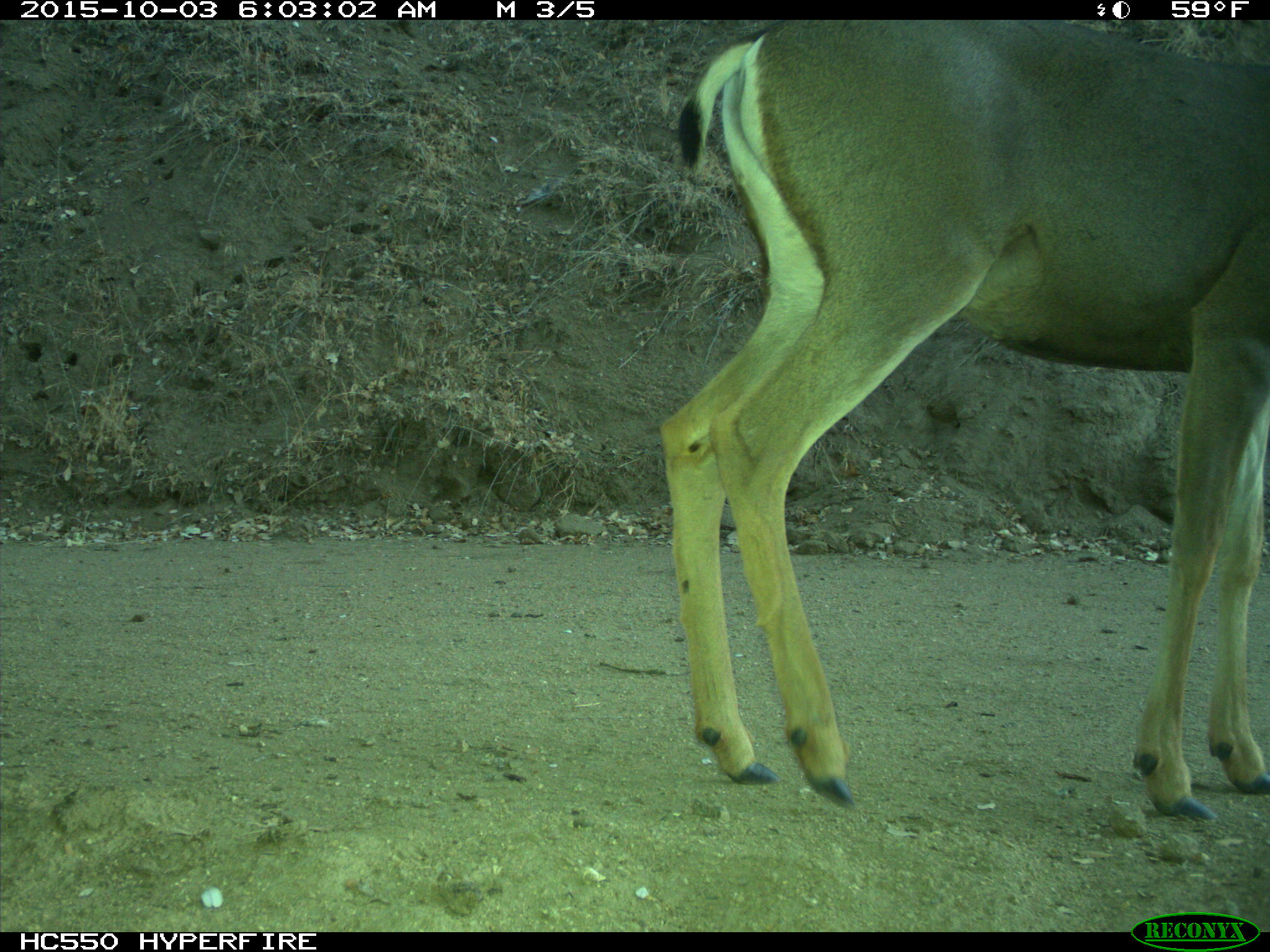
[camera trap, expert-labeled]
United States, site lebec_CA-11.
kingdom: Animalia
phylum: Chordata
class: Mammalia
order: Artiodactyla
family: Cervidae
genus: Odocoileus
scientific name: Odocoileus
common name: deer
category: unidentified deer